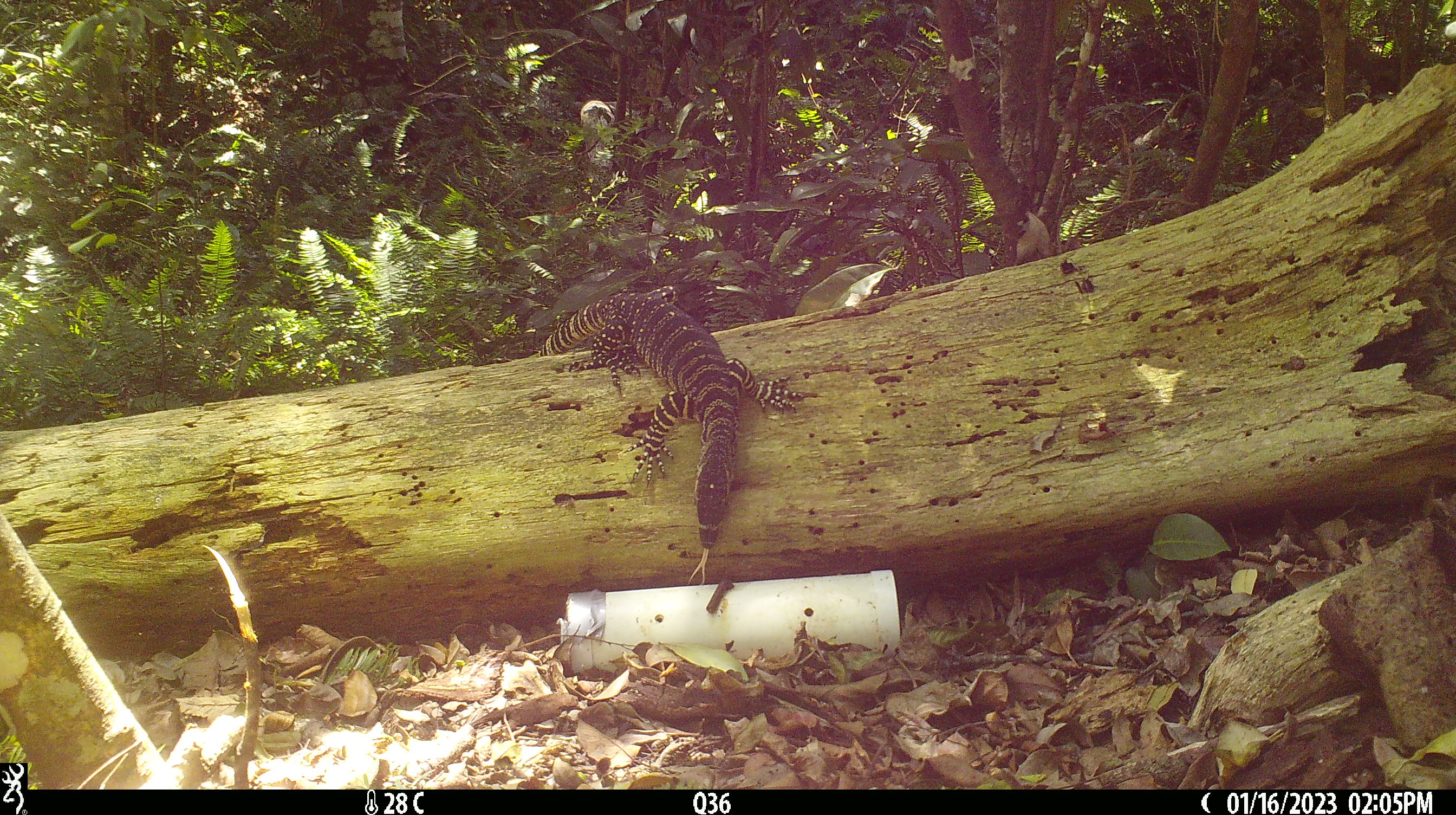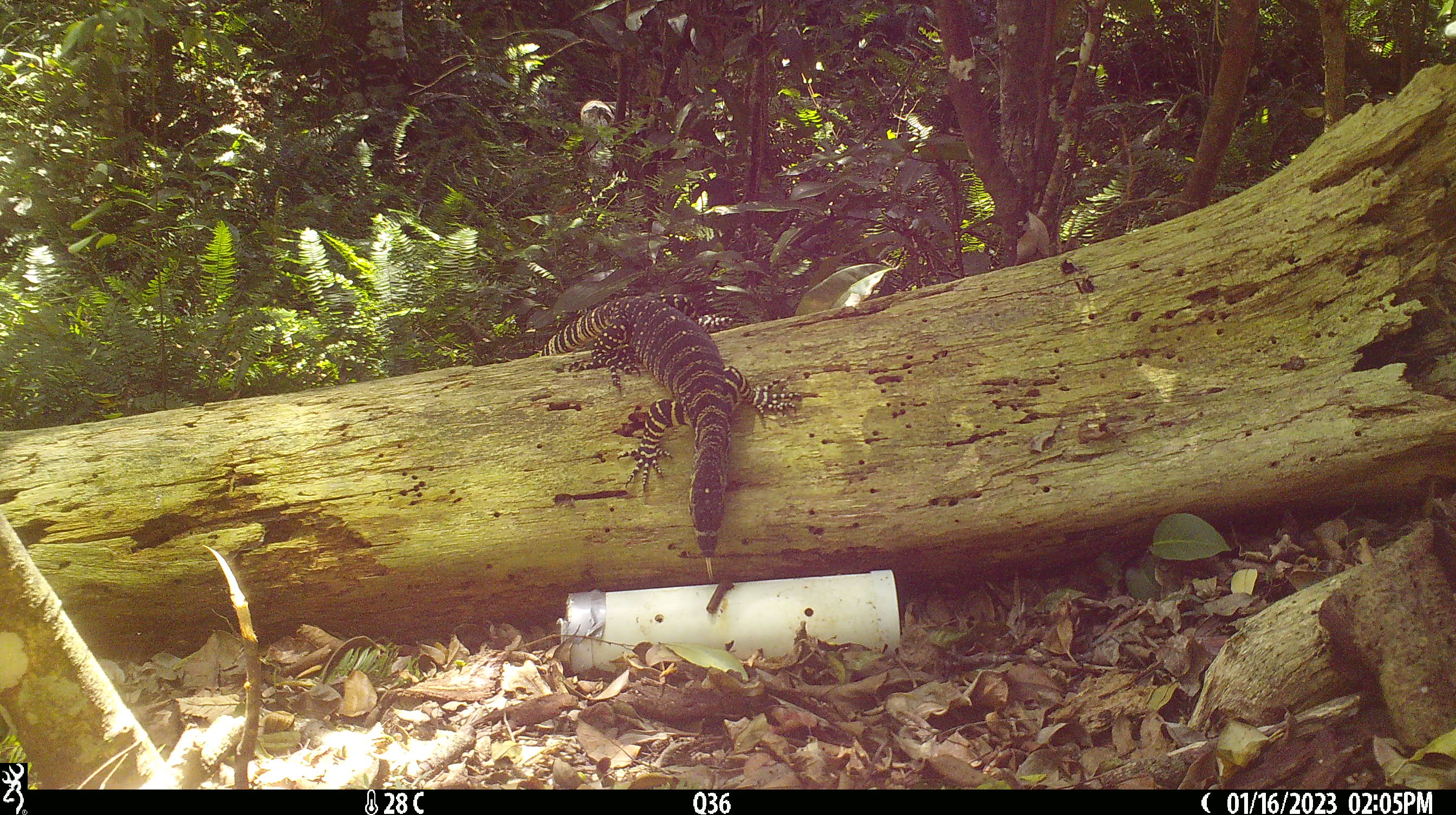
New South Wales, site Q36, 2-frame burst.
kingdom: Animalia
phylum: Chordata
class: Reptilia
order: Squamata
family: Varanidae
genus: Varanus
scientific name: Varanus varius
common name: lace monitor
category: goanna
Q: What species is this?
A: Goanna (lace monitor) (Varanus varius).